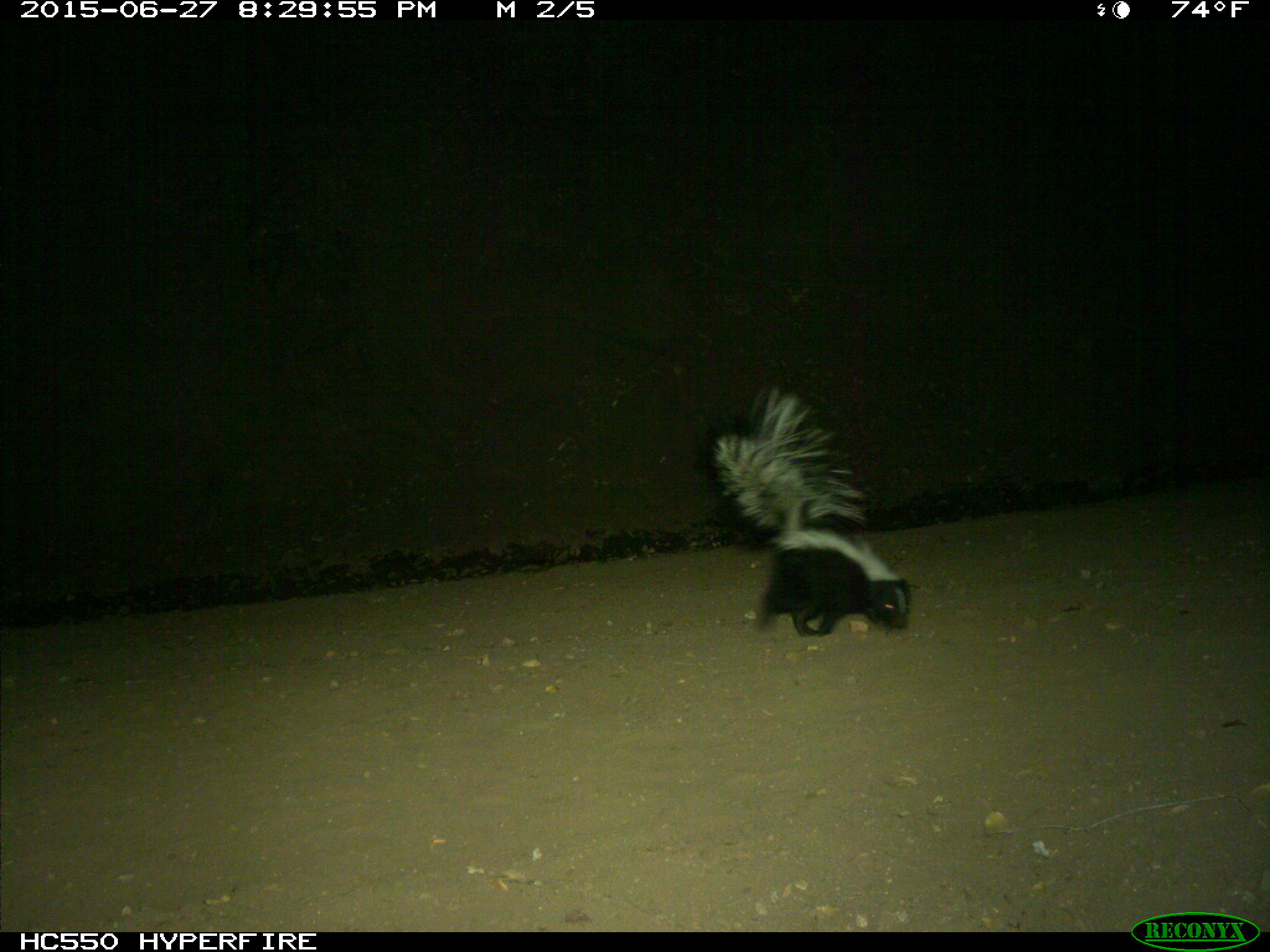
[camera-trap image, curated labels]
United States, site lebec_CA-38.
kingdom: Animalia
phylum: Chordata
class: Mammalia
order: Carnivora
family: Mephitidae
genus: Mephitis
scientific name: Mephitis mephitis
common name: striped skunk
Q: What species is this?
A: Mephitis mephitis (striped skunk).